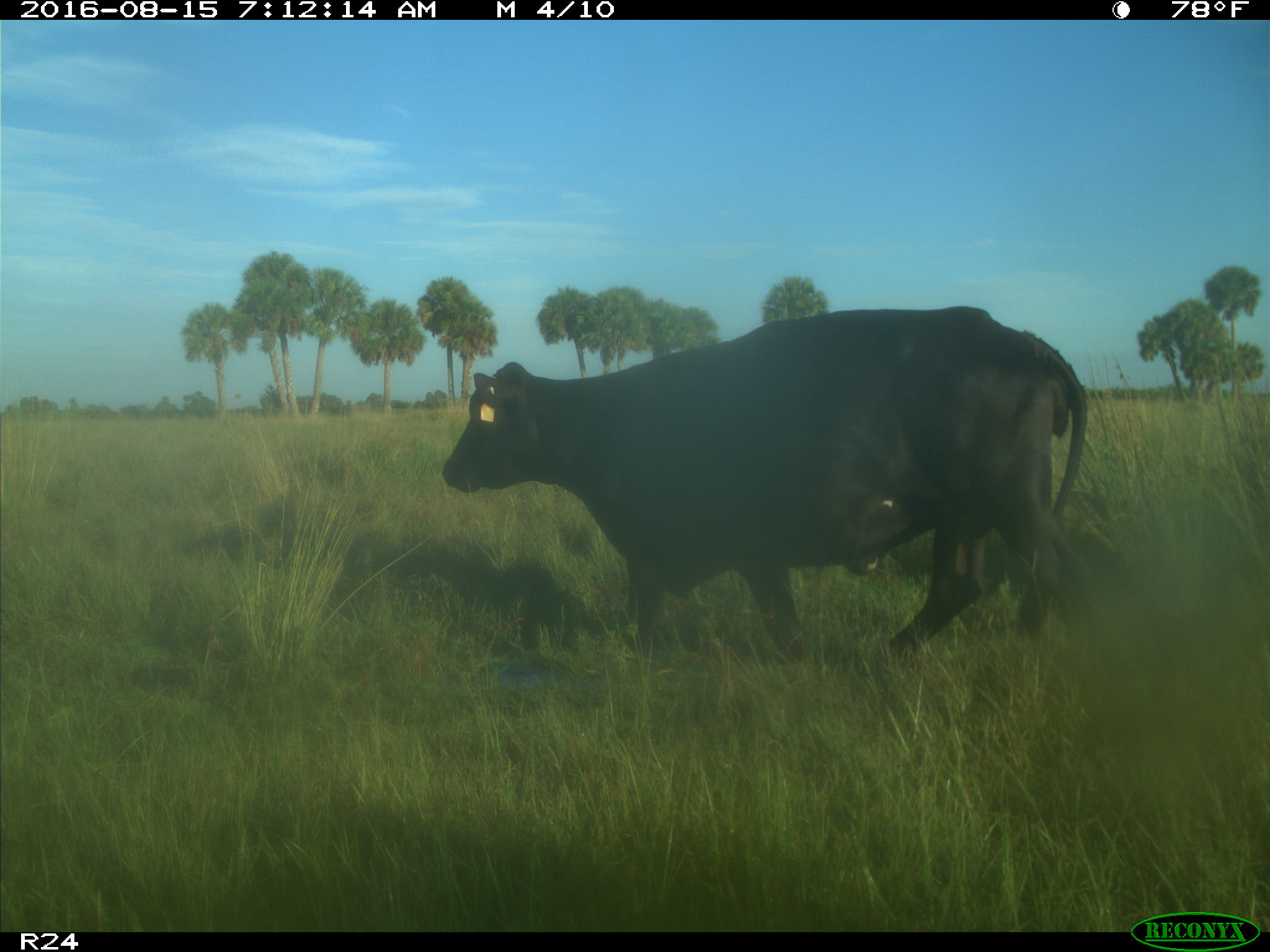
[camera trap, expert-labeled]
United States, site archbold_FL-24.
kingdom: Animalia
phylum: Chordata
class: Mammalia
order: Artiodactyla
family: Bovidae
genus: Bos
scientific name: Bos taurus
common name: domestic cow